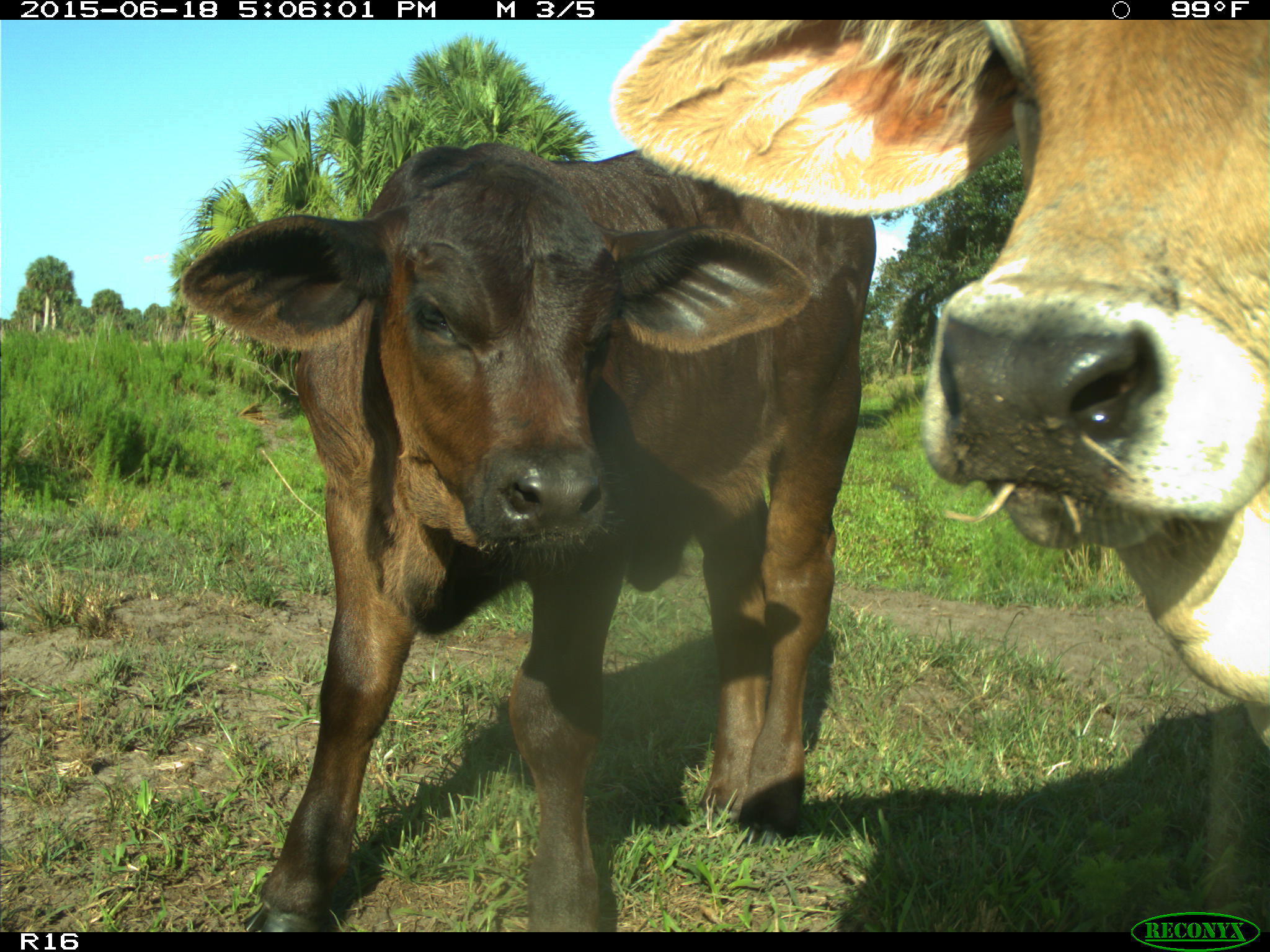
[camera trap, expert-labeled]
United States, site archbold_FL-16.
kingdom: Animalia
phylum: Chordata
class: Mammalia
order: Artiodactyla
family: Bovidae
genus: Bos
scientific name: Bos taurus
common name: domestic cow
Bos taurus (domestic cow).